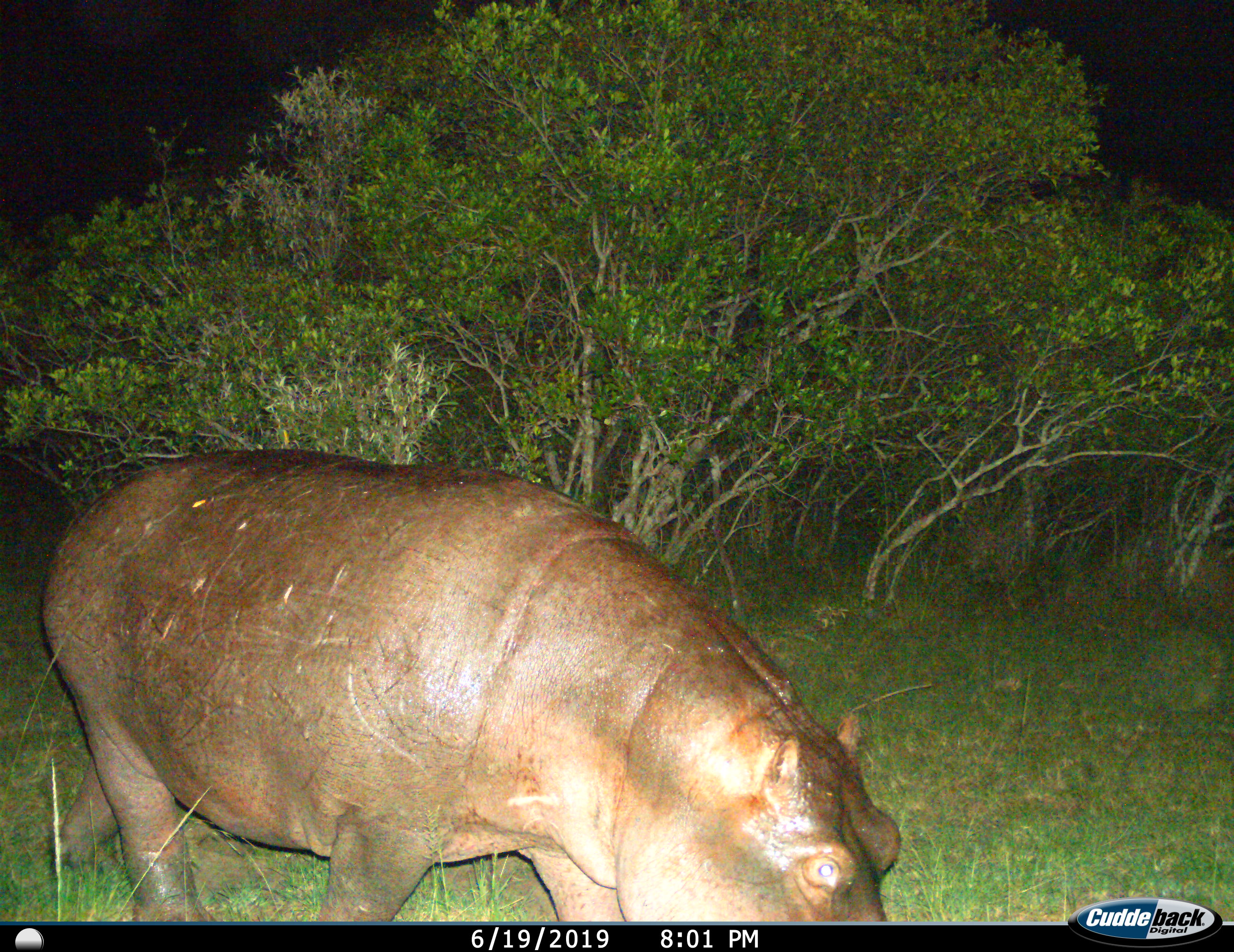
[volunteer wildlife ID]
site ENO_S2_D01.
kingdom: Animalia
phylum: Chordata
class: Mammalia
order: Artiodactyla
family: Hippopotamidae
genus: Hippopotamus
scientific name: Hippopotamus amphibius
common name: hippopotamus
Hippopotamus (Hippopotamus amphibius), count 1. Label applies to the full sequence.